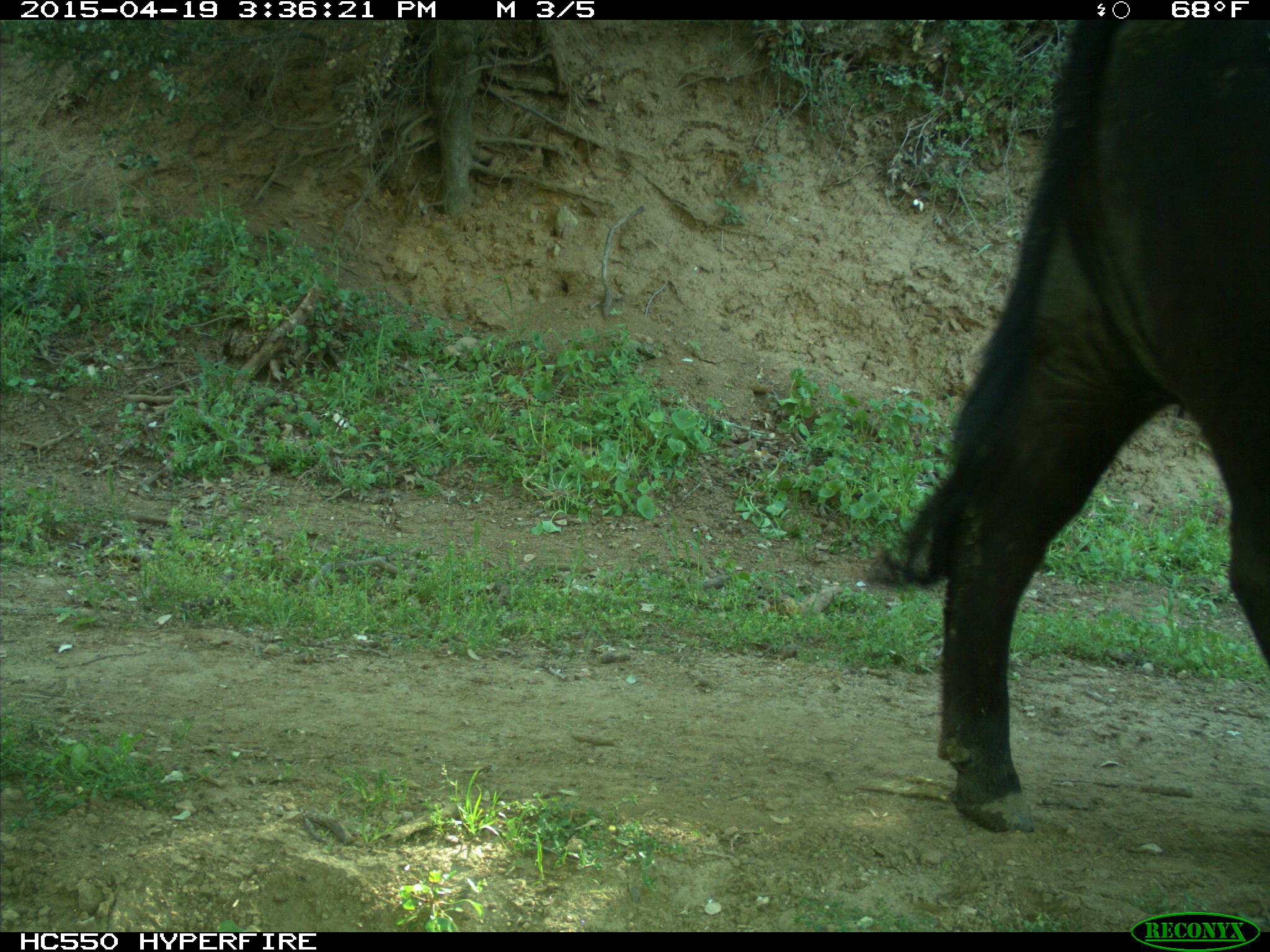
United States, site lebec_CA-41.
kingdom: Animalia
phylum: Chordata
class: Mammalia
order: Artiodactyla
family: Bovidae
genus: Bos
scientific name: Bos taurus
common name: domestic cow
Bos taurus (domestic cow).